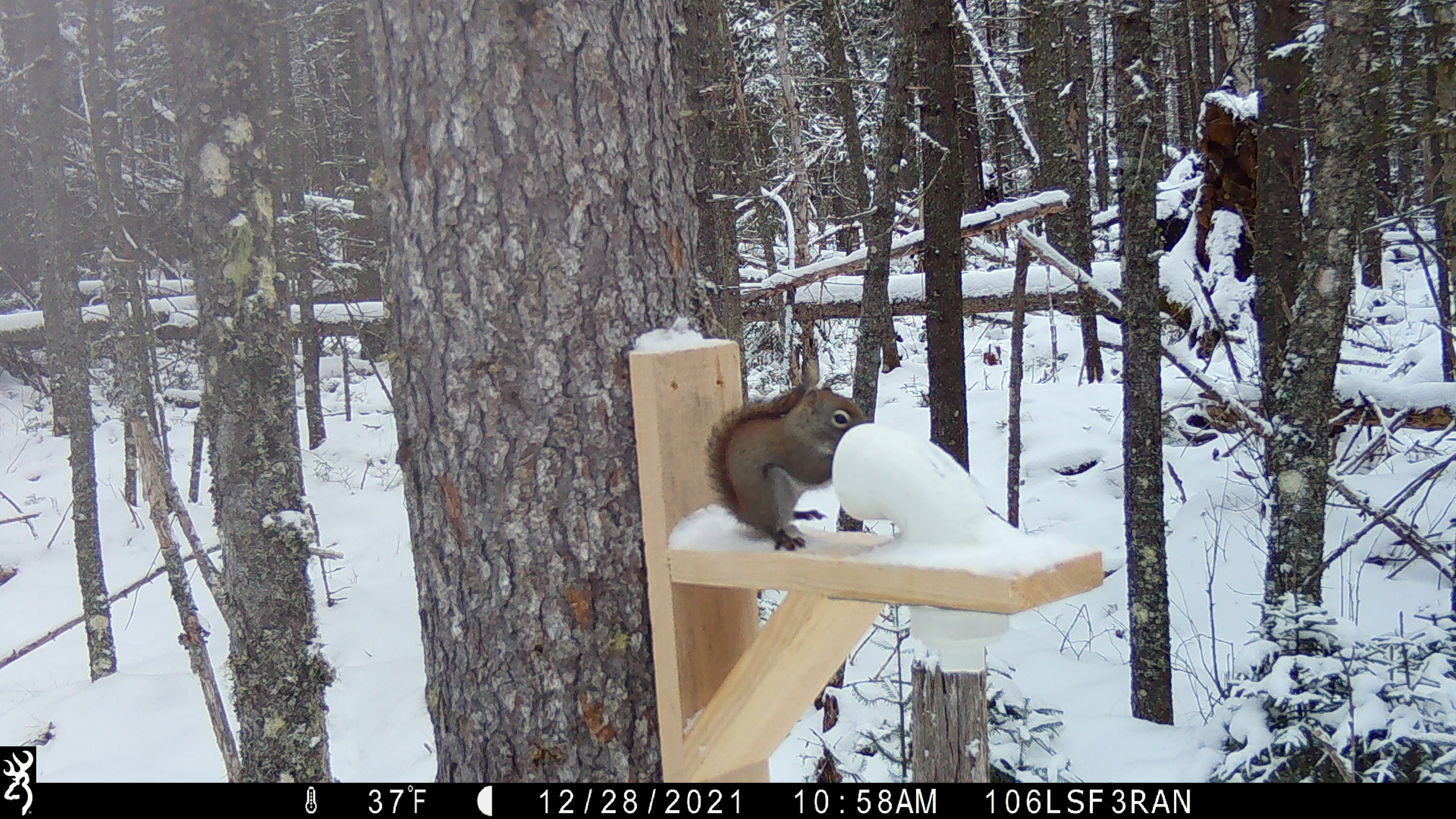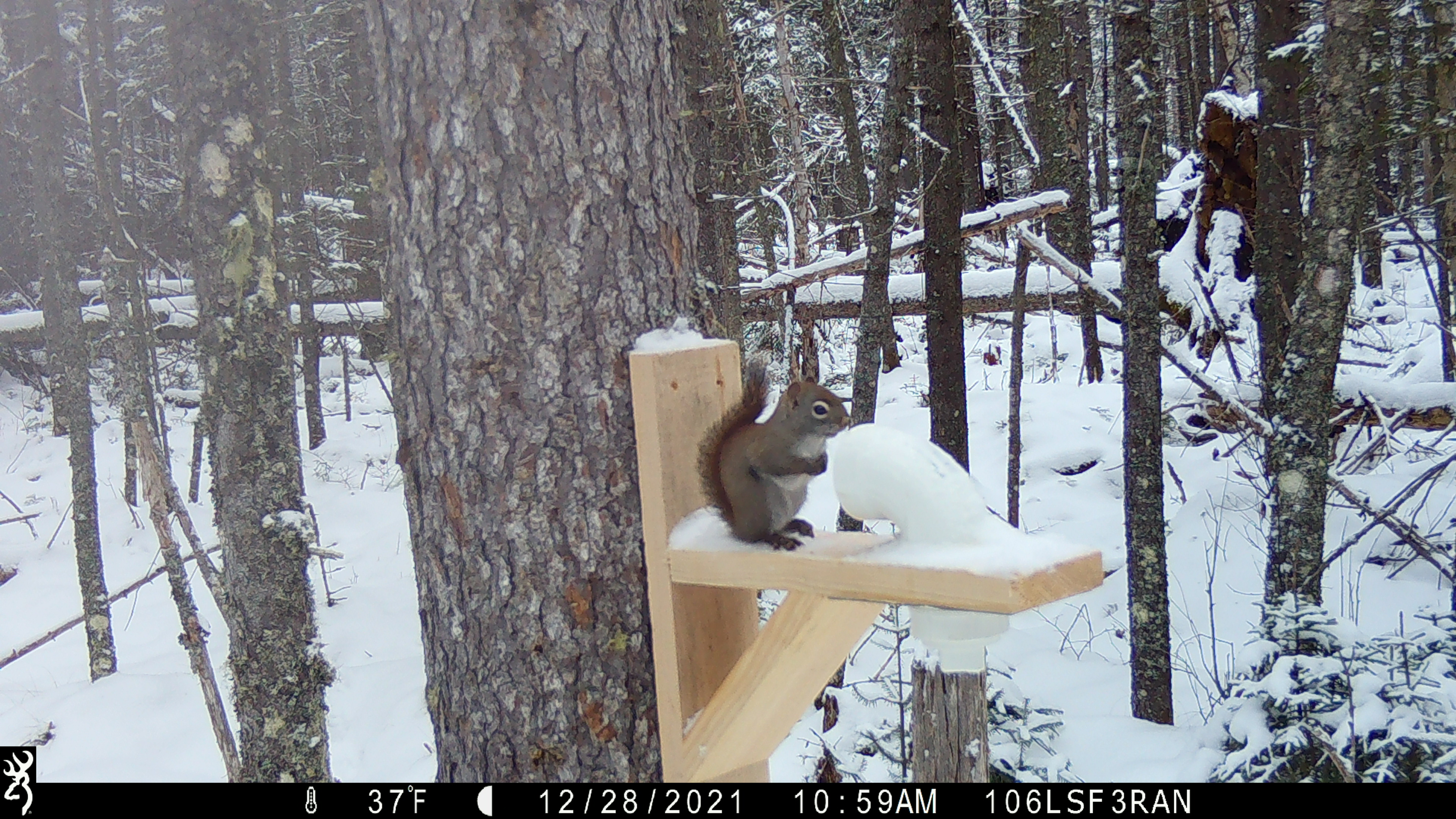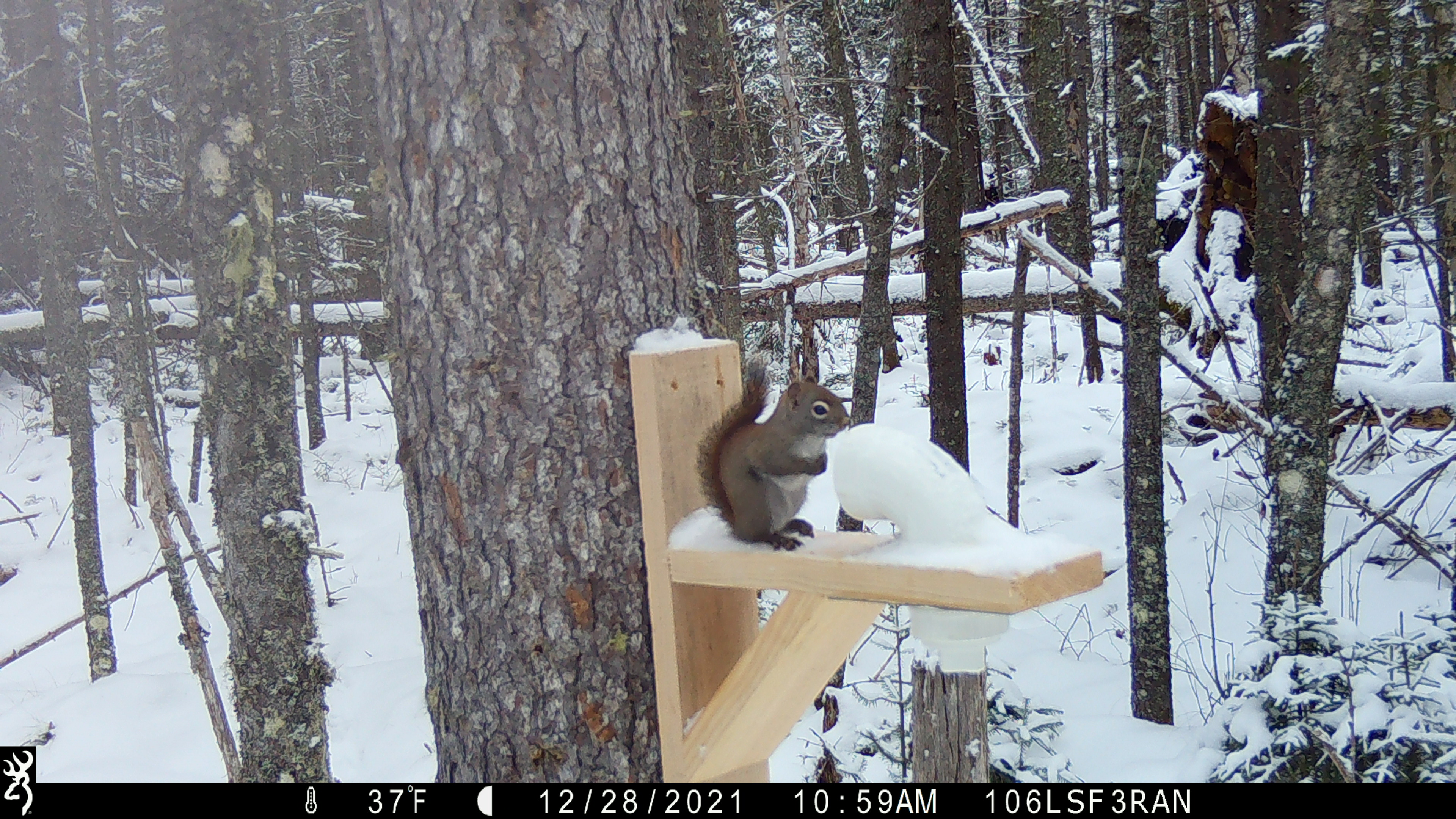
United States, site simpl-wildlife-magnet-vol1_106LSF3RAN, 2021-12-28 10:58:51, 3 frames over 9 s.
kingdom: Animalia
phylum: Chordata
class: Mammalia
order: Rodentia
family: Sciuridae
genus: Tamiasciurus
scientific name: Tamiasciurus hudsonicus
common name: red squirrel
Red squirrel (Tamiasciurus hudsonicus).